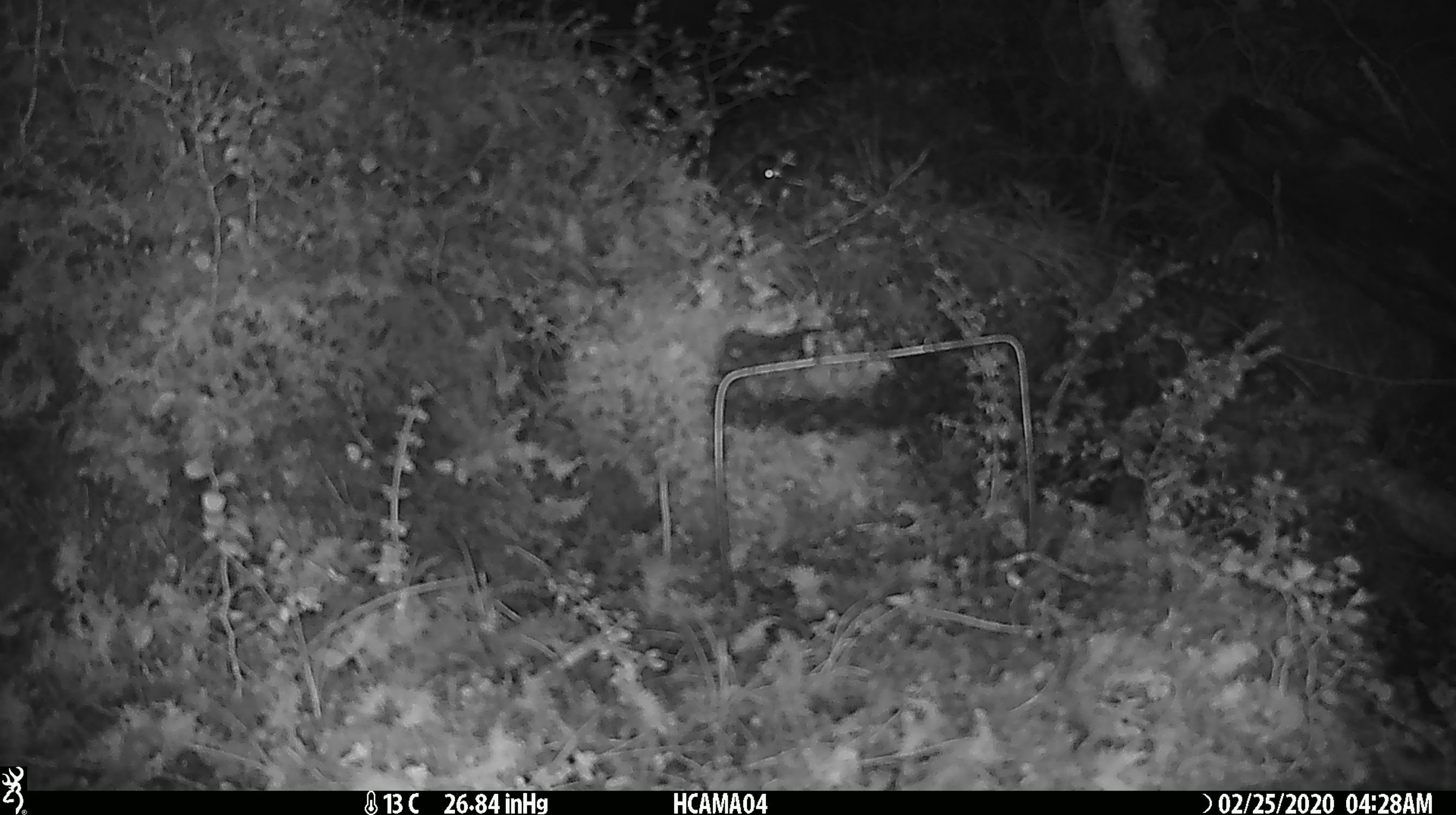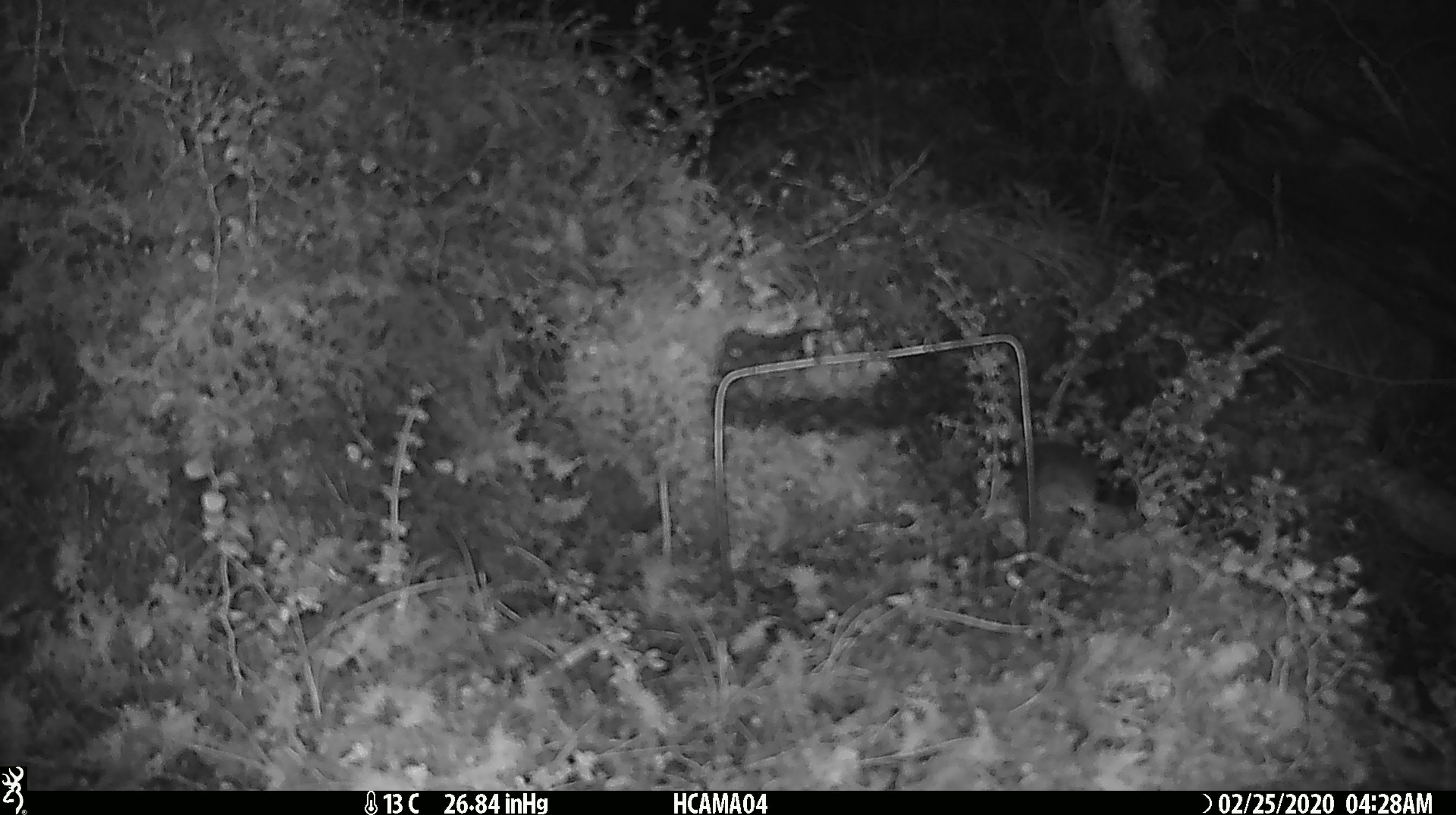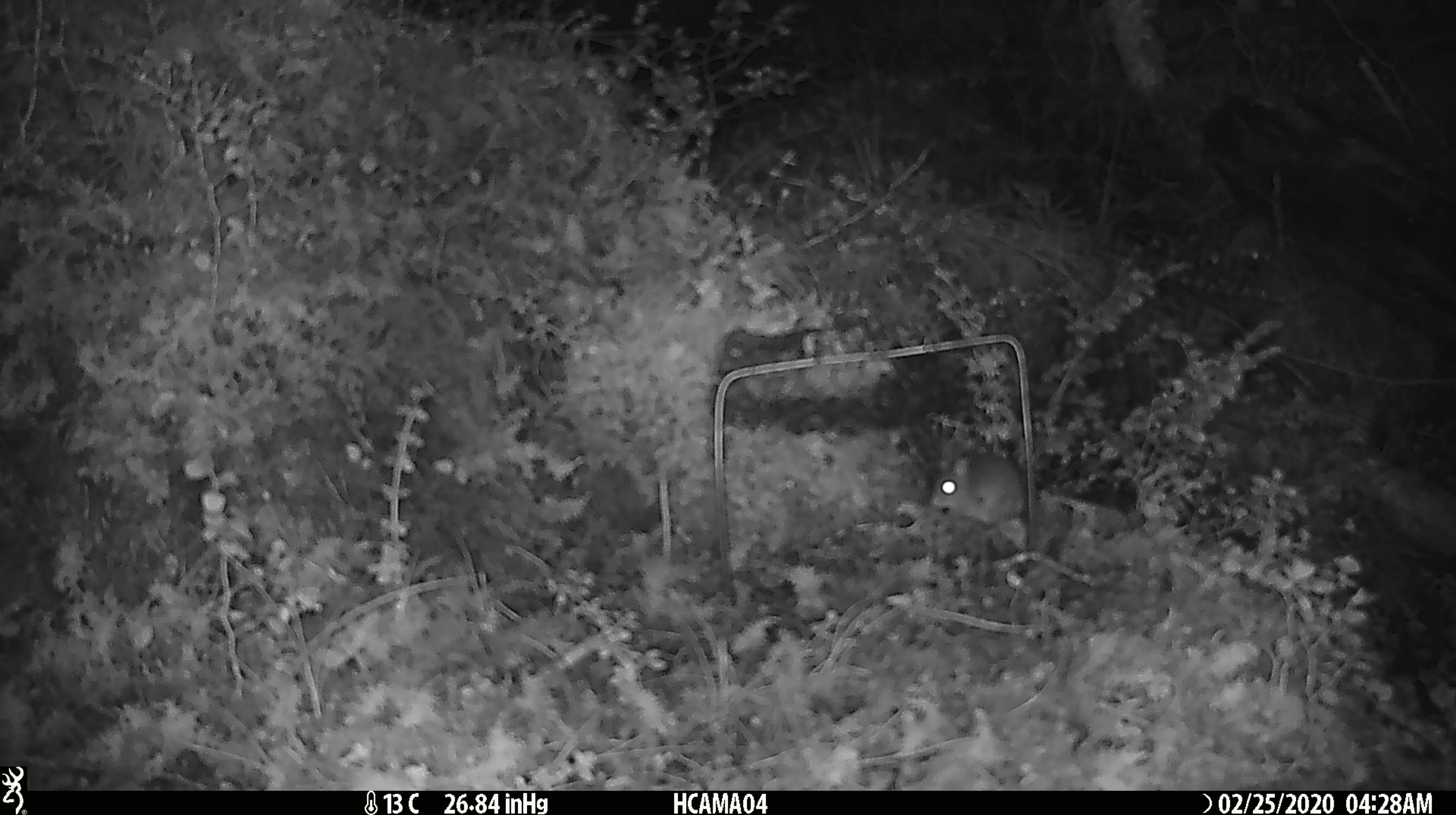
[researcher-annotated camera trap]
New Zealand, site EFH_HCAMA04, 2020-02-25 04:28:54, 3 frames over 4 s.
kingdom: Animalia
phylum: Chordata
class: Mammalia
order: Rodentia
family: Muridae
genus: Mus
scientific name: Mus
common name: mouse